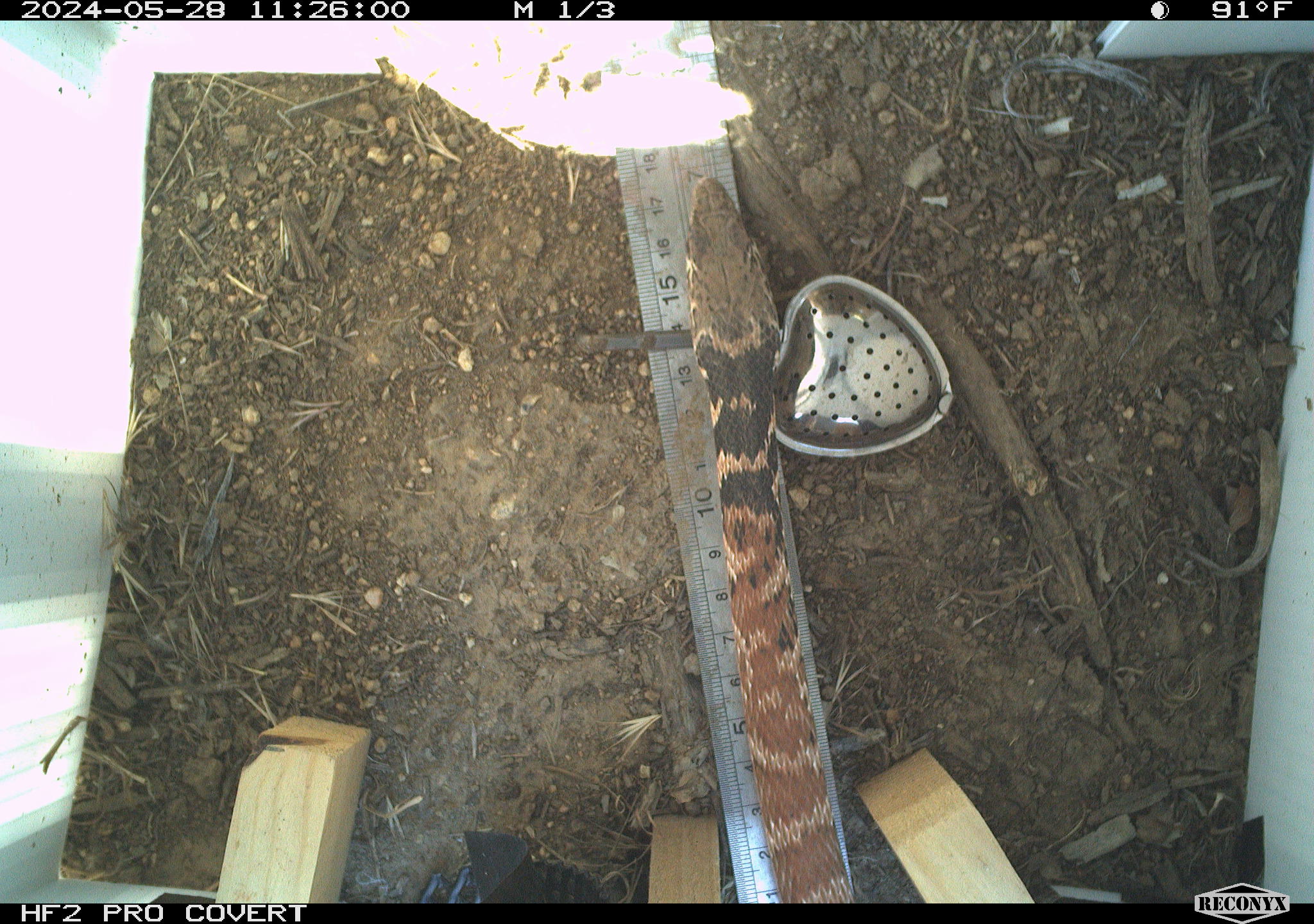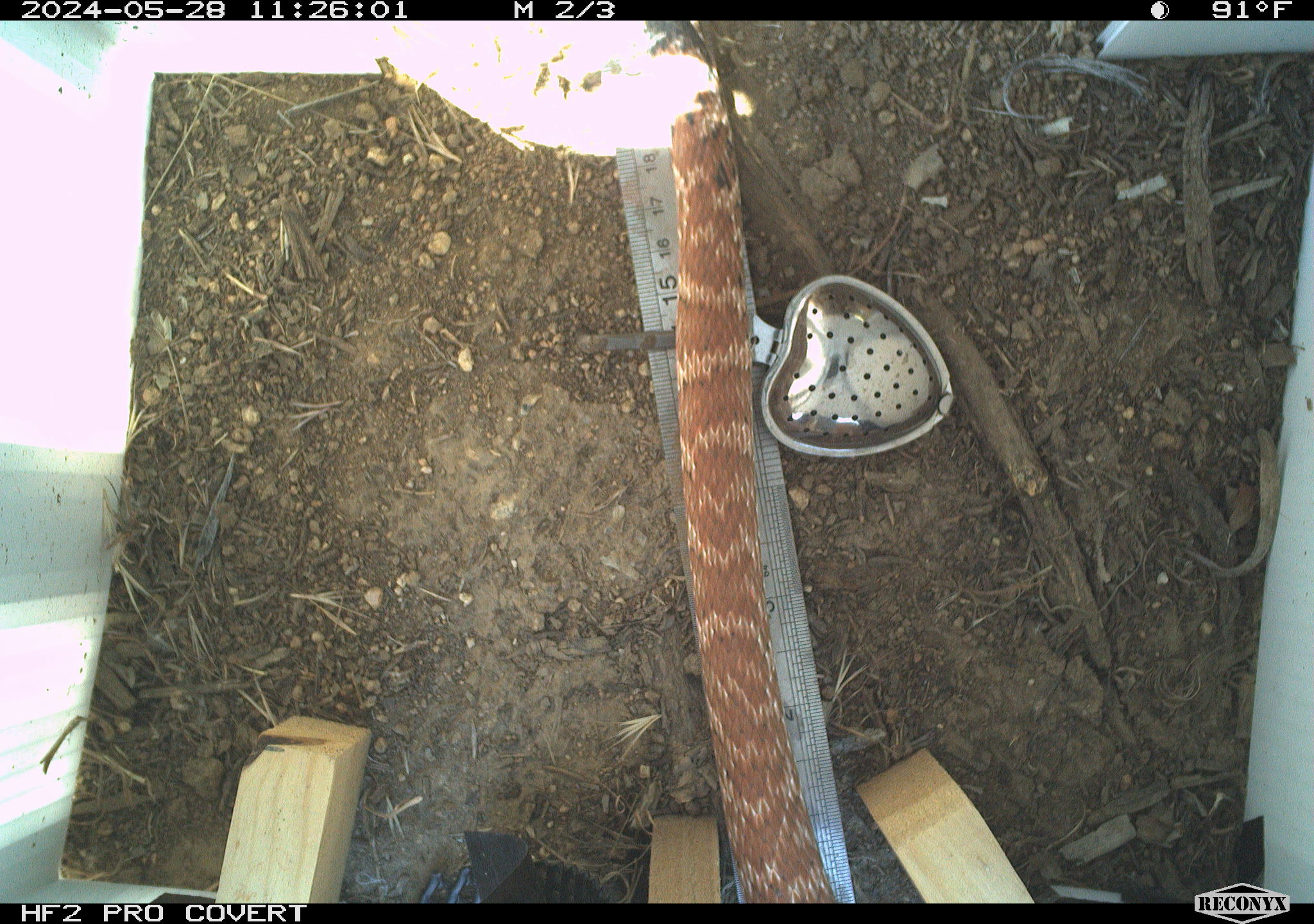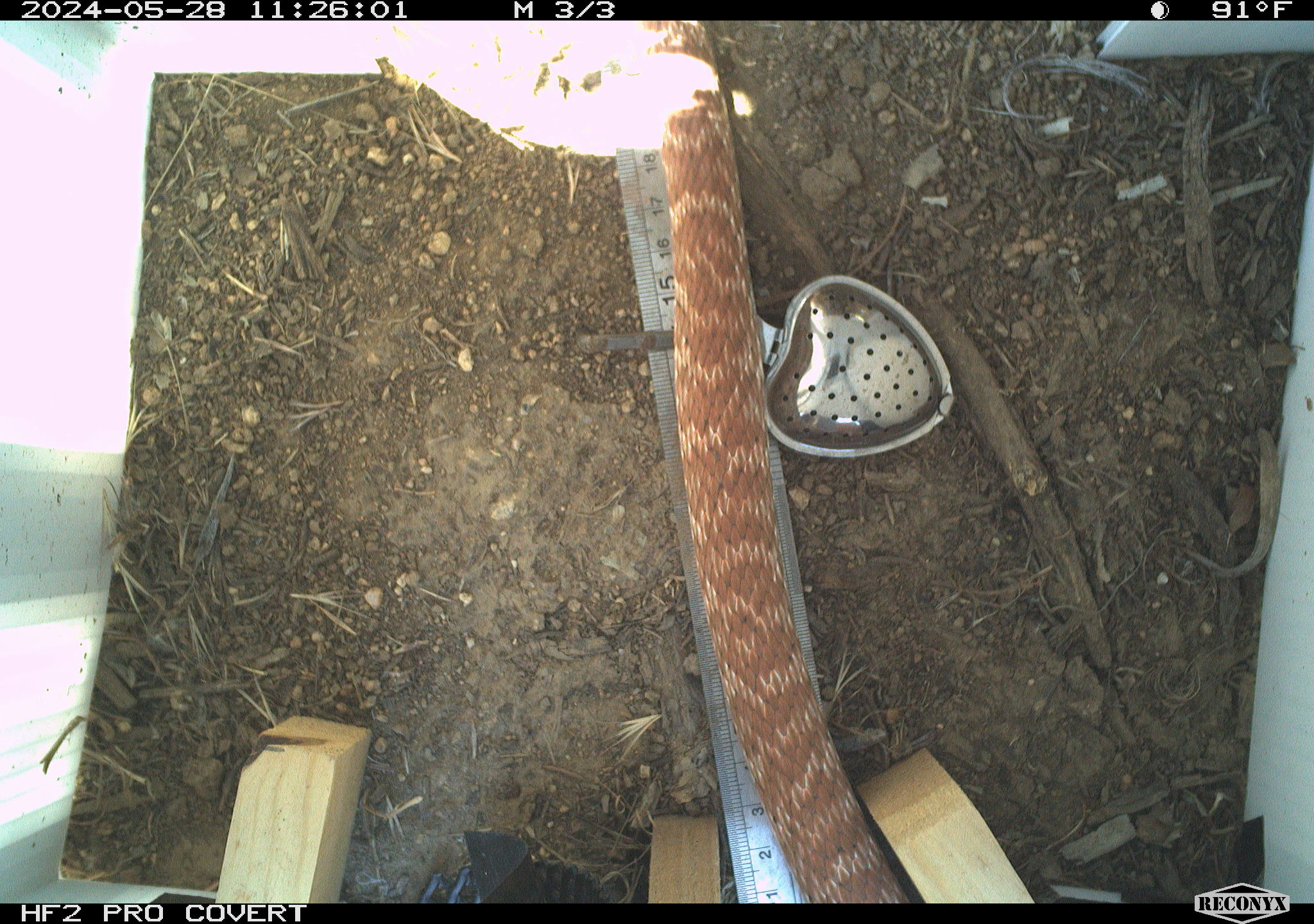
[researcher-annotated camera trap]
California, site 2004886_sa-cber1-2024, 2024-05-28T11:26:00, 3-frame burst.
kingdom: Animalia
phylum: Chordata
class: Reptilia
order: Squamata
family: Colubridae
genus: Masticophis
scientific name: Masticophis flagellum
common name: coachwhip